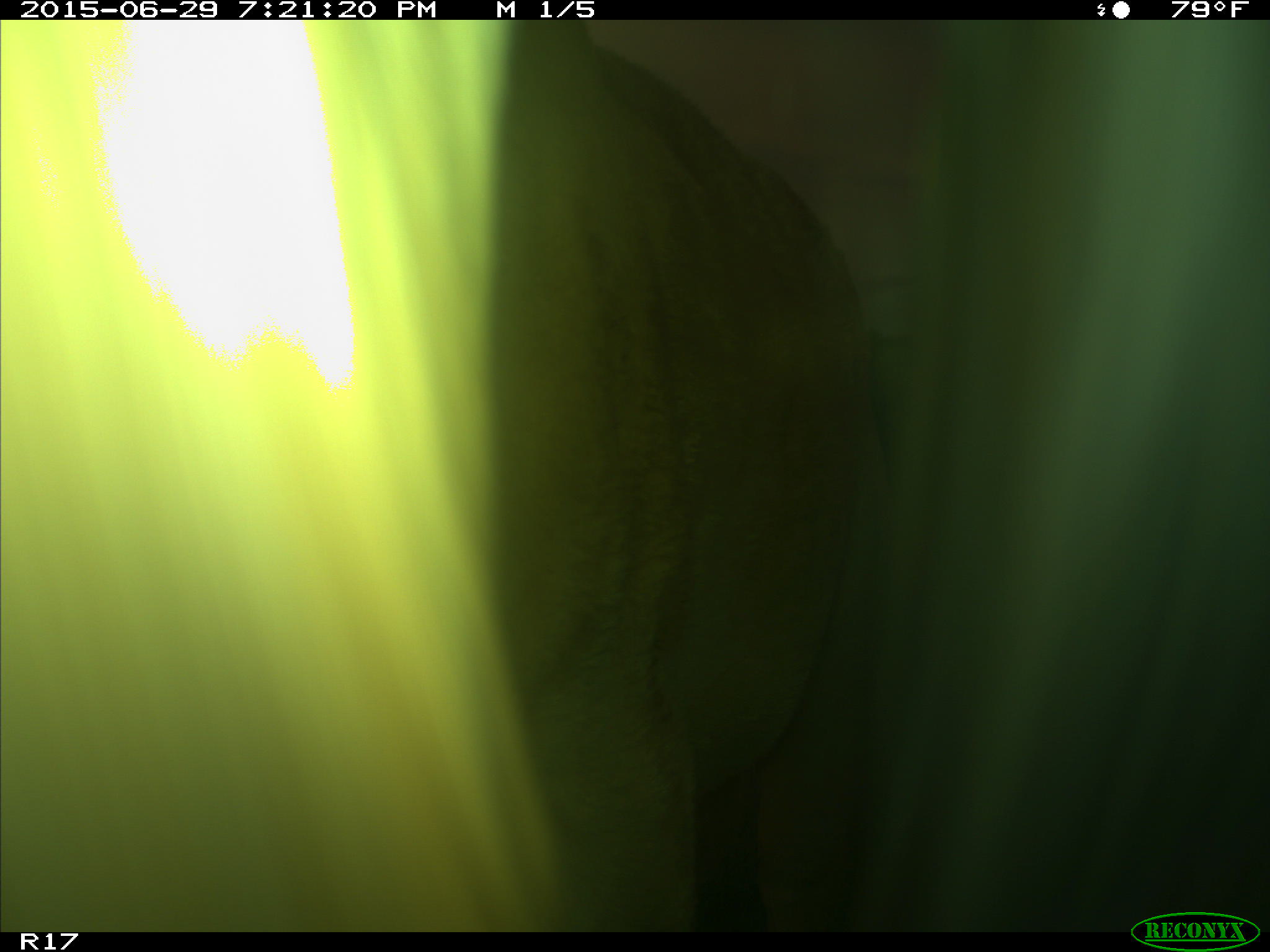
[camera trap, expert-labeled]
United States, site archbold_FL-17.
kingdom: Animalia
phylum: Chordata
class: Mammalia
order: Artiodactyla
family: Bovidae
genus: Bos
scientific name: Bos taurus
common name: domestic cow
Bos taurus (domestic cow).